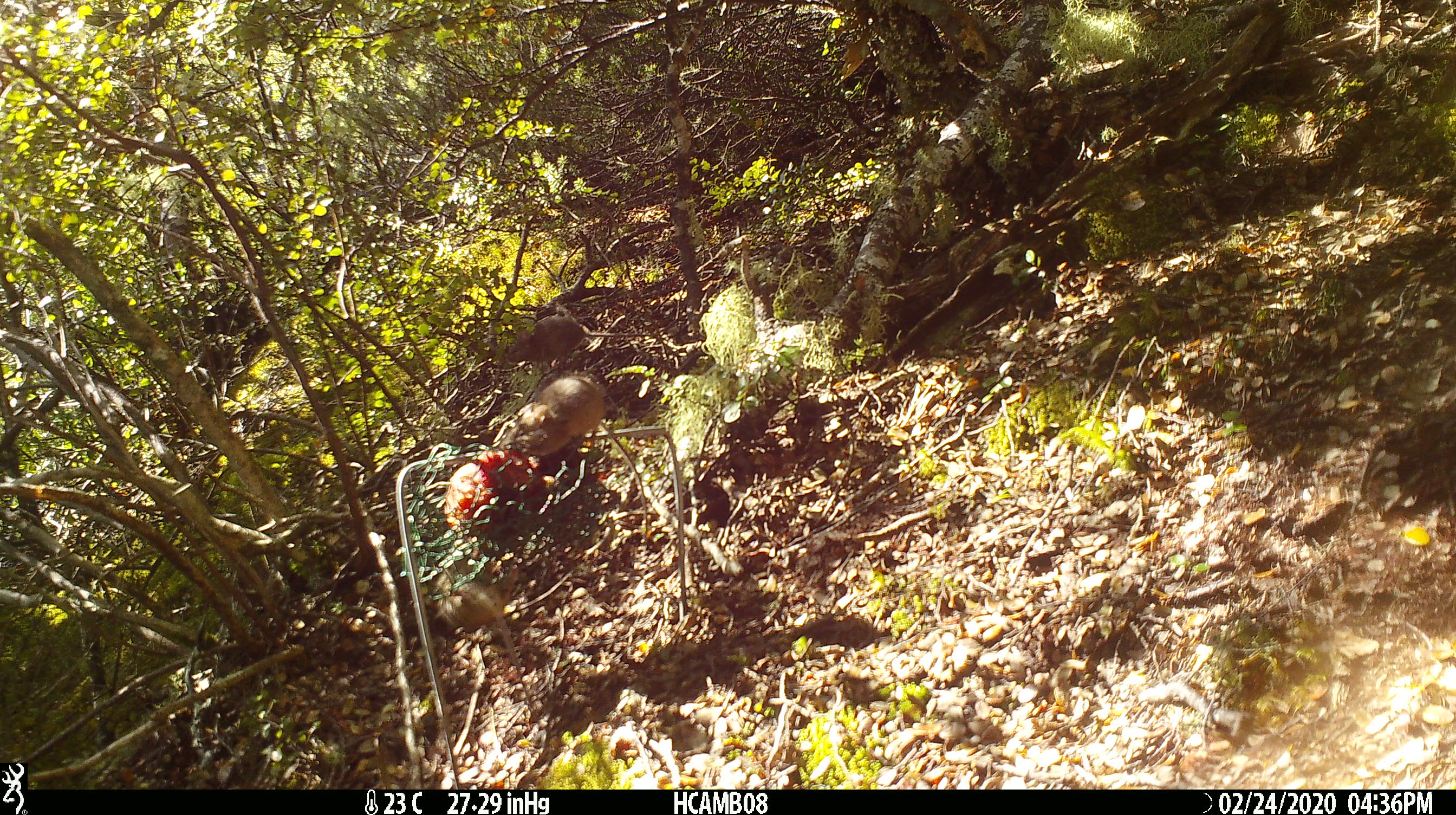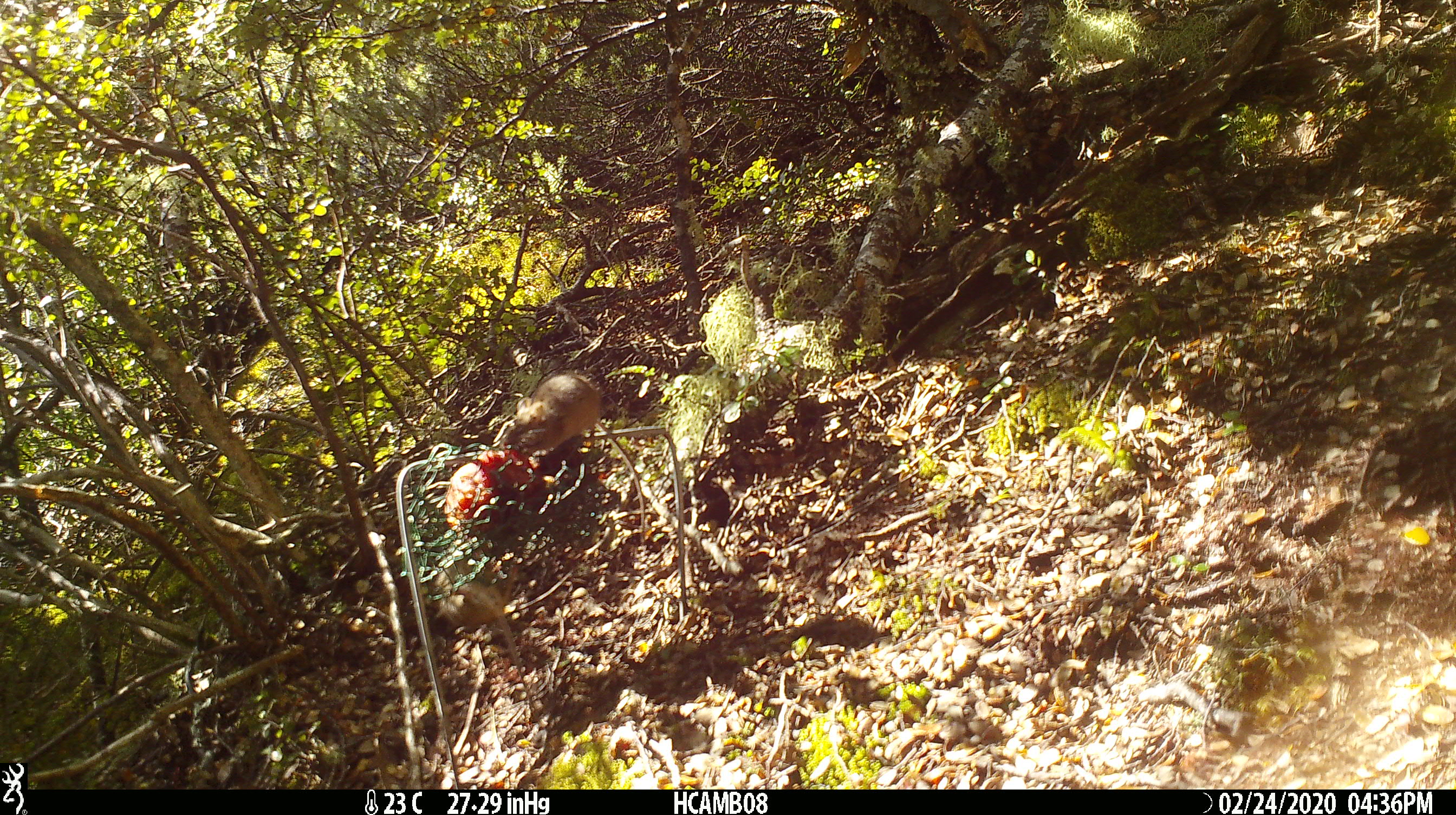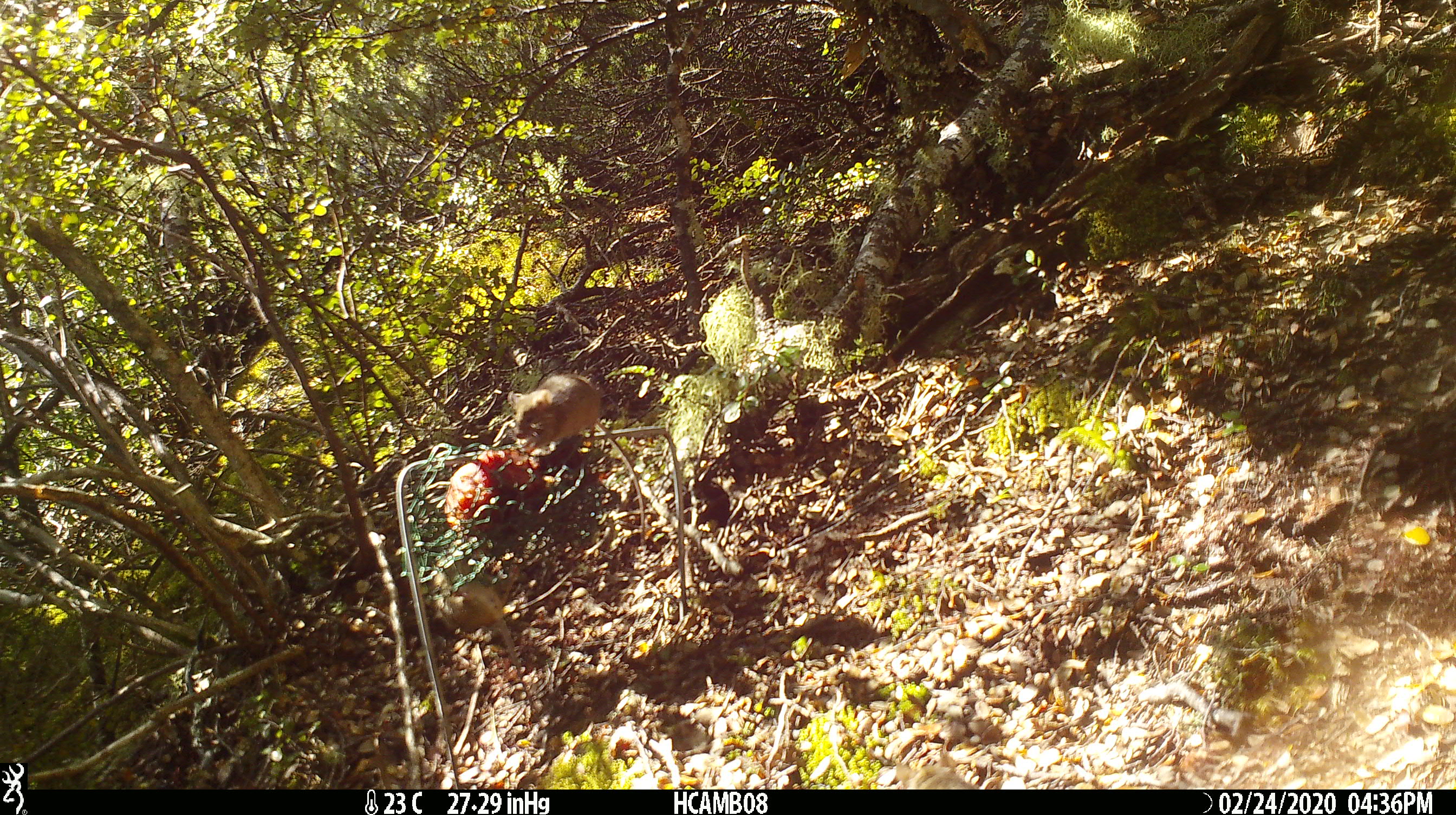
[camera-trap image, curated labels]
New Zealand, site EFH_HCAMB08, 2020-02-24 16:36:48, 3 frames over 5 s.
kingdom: Animalia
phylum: Chordata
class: Mammalia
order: Rodentia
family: Muridae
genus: Mus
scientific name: Mus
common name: mouse